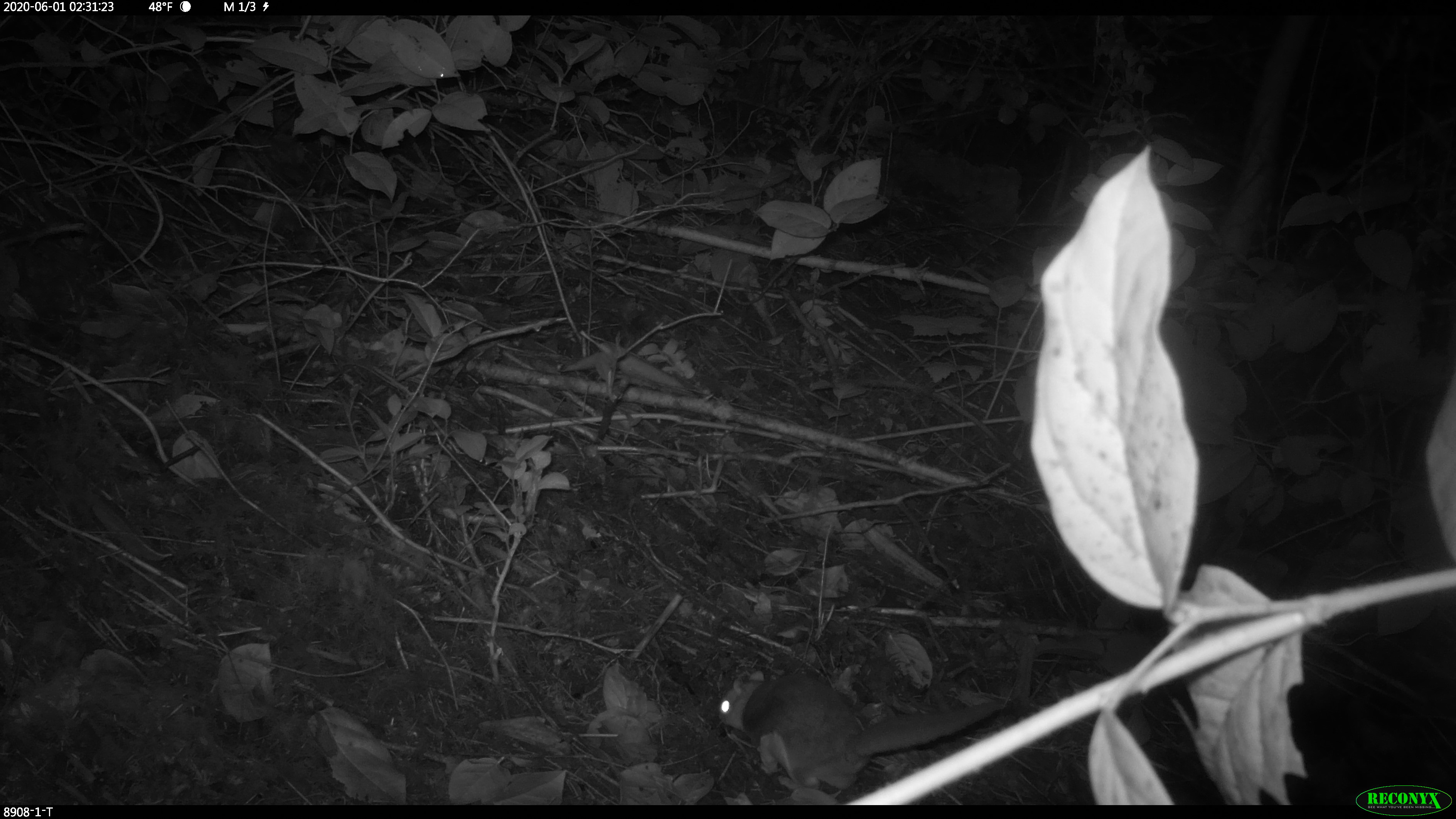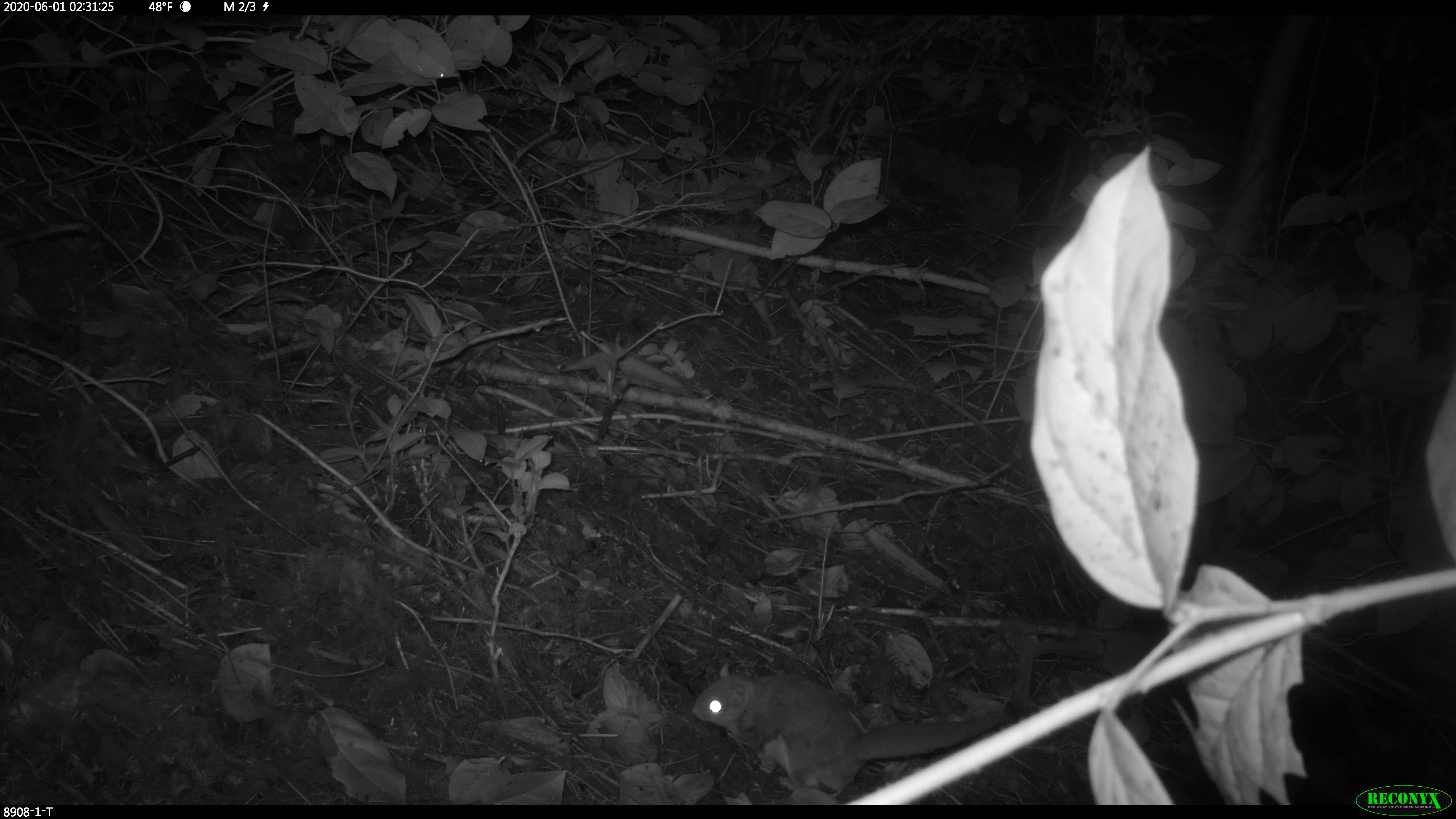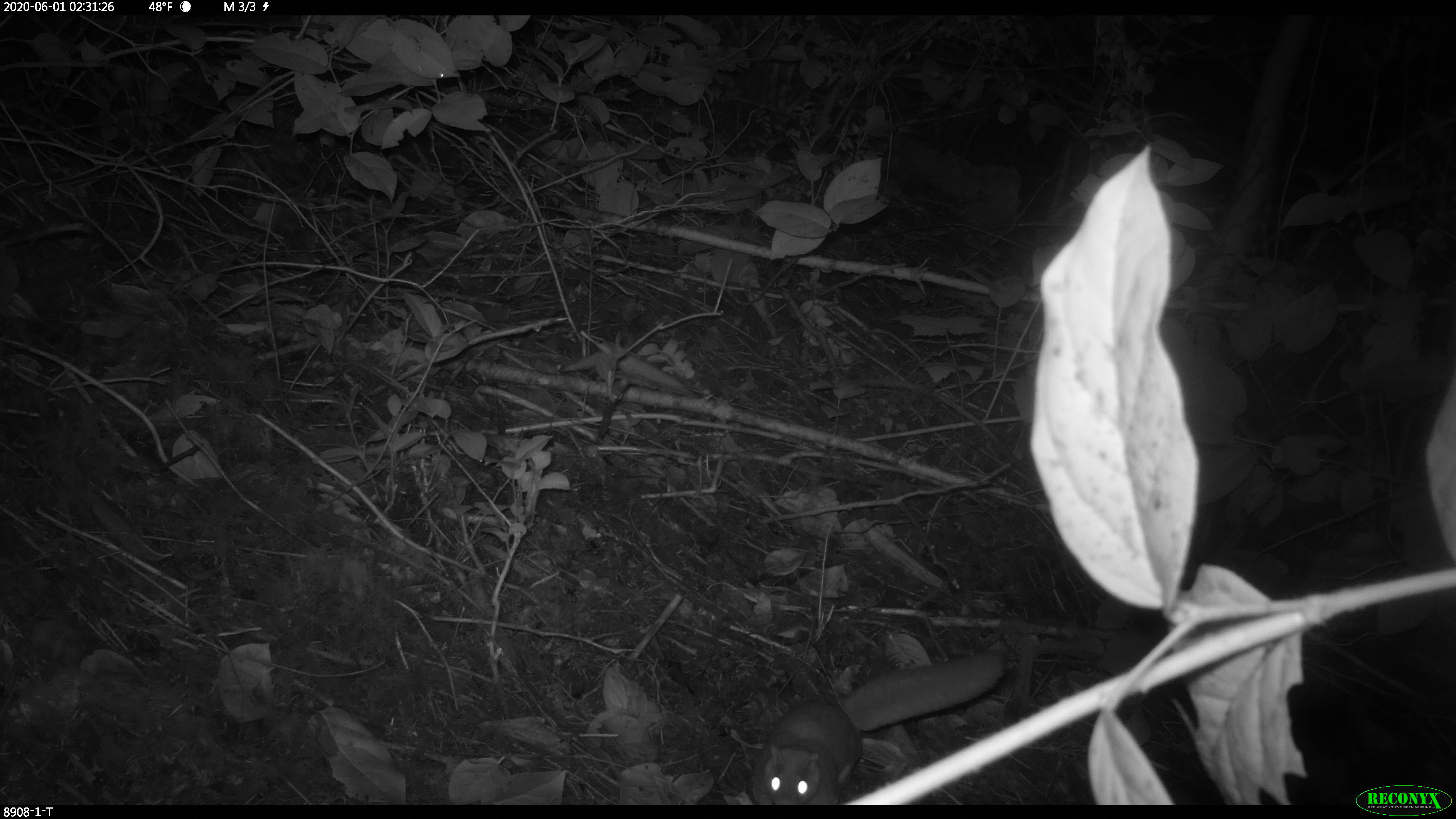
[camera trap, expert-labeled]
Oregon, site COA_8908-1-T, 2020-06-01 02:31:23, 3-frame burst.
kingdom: Animalia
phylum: Chordata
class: Mammalia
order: Rodentia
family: Sciuridae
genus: Glaucomys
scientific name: Glaucomys oregonensis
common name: humboldt's flying squirrel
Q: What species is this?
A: Humboldt's flying squirrel (Glaucomys oregonensis).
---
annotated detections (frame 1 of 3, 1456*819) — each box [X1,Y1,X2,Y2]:
humboldt's flying squirrel: [704,658,1009,800]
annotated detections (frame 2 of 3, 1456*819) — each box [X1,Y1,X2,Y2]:
humboldt's flying squirrel: [685,655,1004,801]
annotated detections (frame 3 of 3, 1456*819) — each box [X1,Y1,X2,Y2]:
humboldt's flying squirrel: [736,643,1019,803]